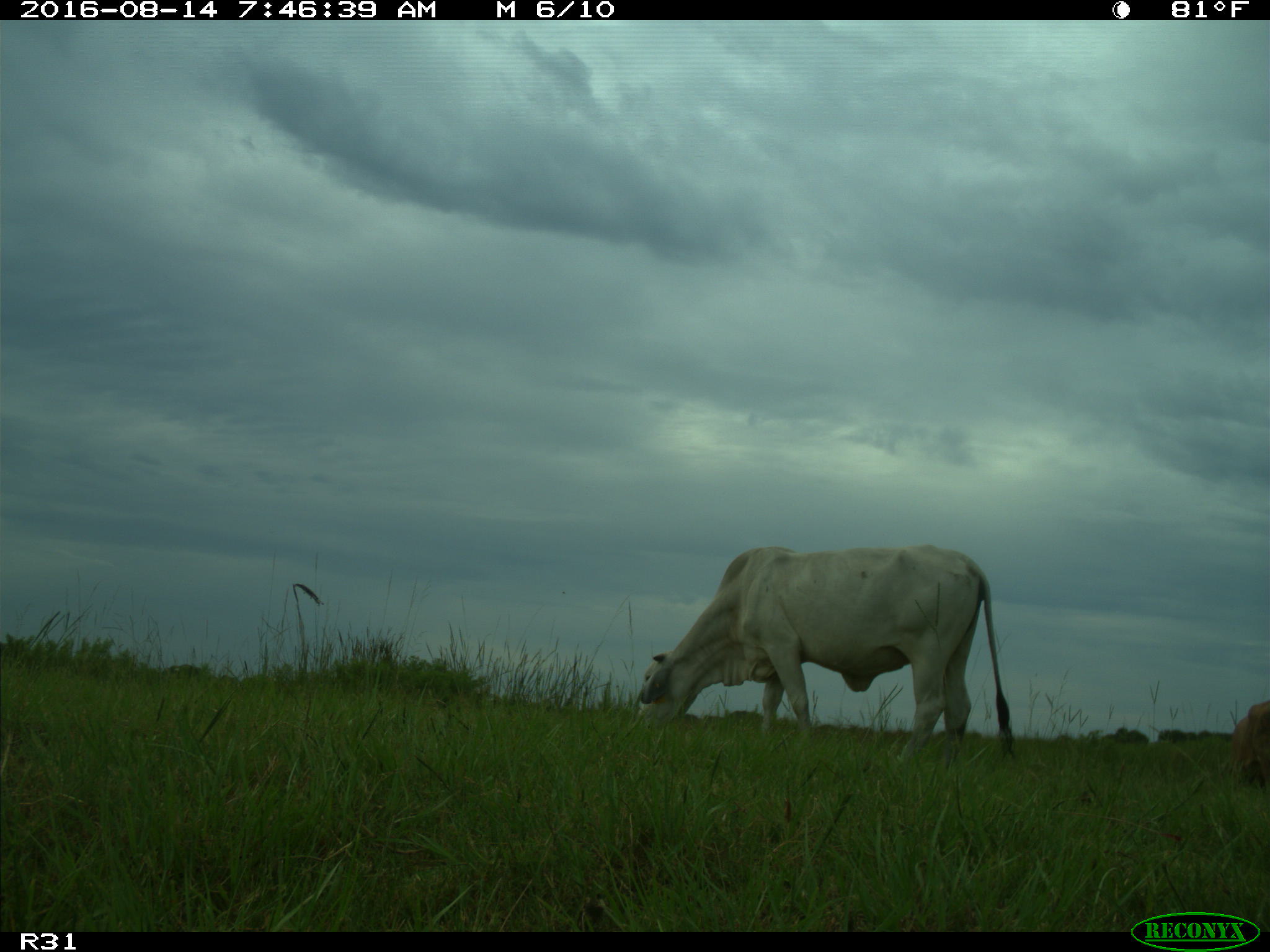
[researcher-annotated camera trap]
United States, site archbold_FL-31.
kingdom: Animalia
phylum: Chordata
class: Mammalia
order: Artiodactyla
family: Bovidae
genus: Bos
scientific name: Bos taurus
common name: domestic cow